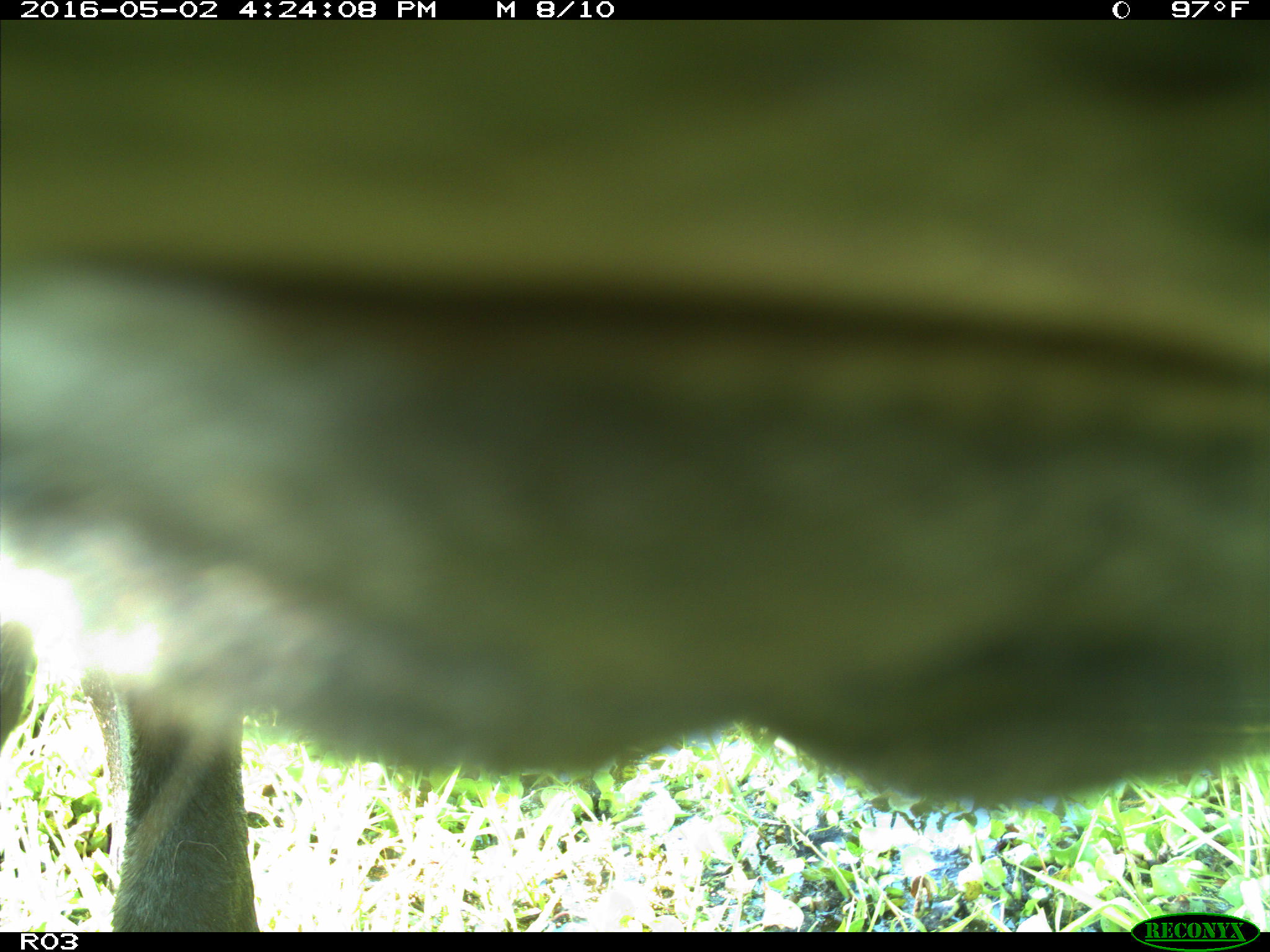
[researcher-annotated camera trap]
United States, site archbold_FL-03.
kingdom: Animalia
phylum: Chordata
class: Mammalia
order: Artiodactyla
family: Bovidae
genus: Bos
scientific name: Bos taurus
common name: domestic cow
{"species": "Bos taurus (domestic cow)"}